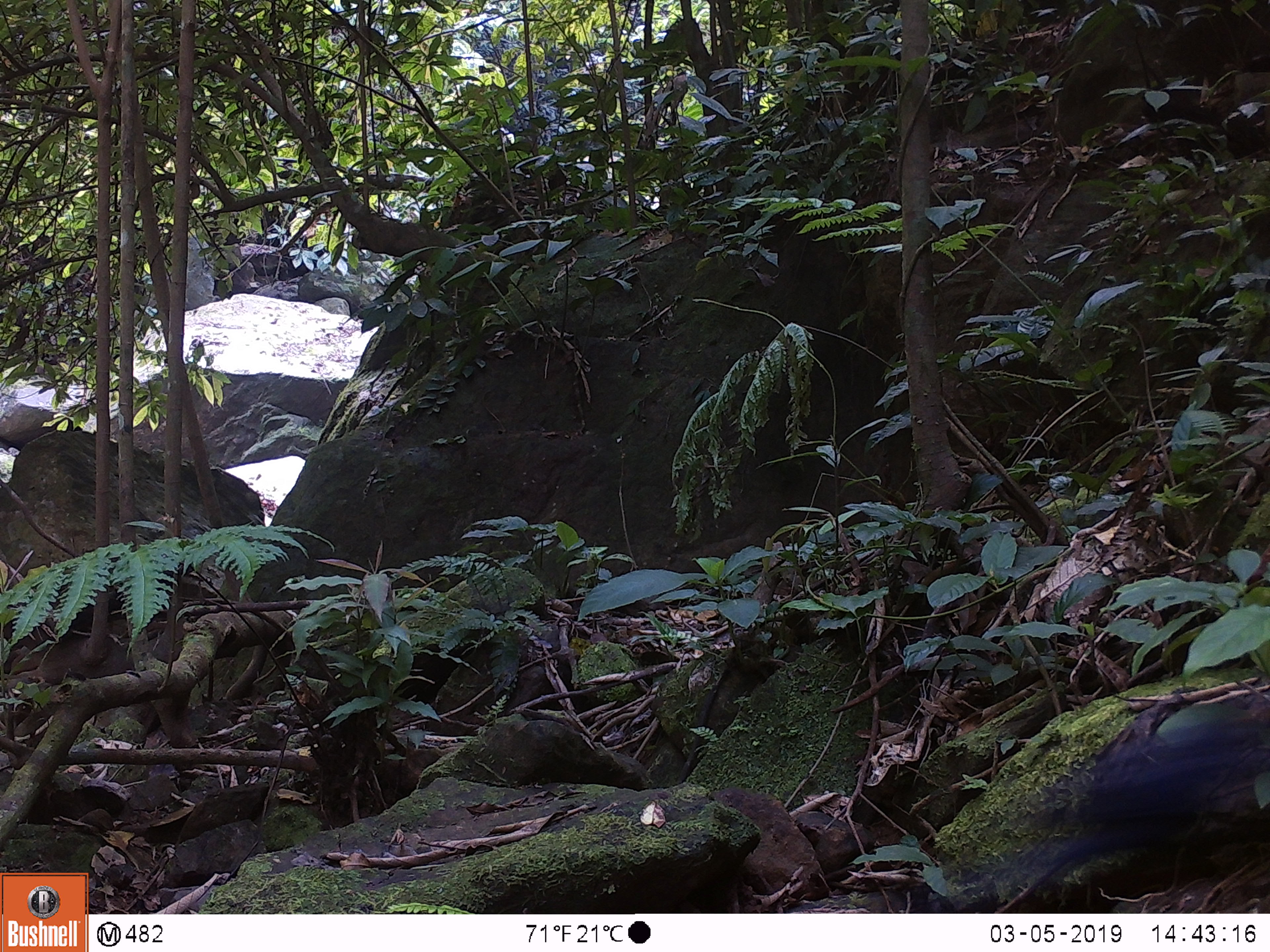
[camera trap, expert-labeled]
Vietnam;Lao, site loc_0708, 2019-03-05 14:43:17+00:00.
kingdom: Animalia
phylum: Chordata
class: Aves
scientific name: Aves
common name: bird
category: unidentified bird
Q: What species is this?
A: Unidentified bird (bird) (Aves).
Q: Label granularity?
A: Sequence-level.